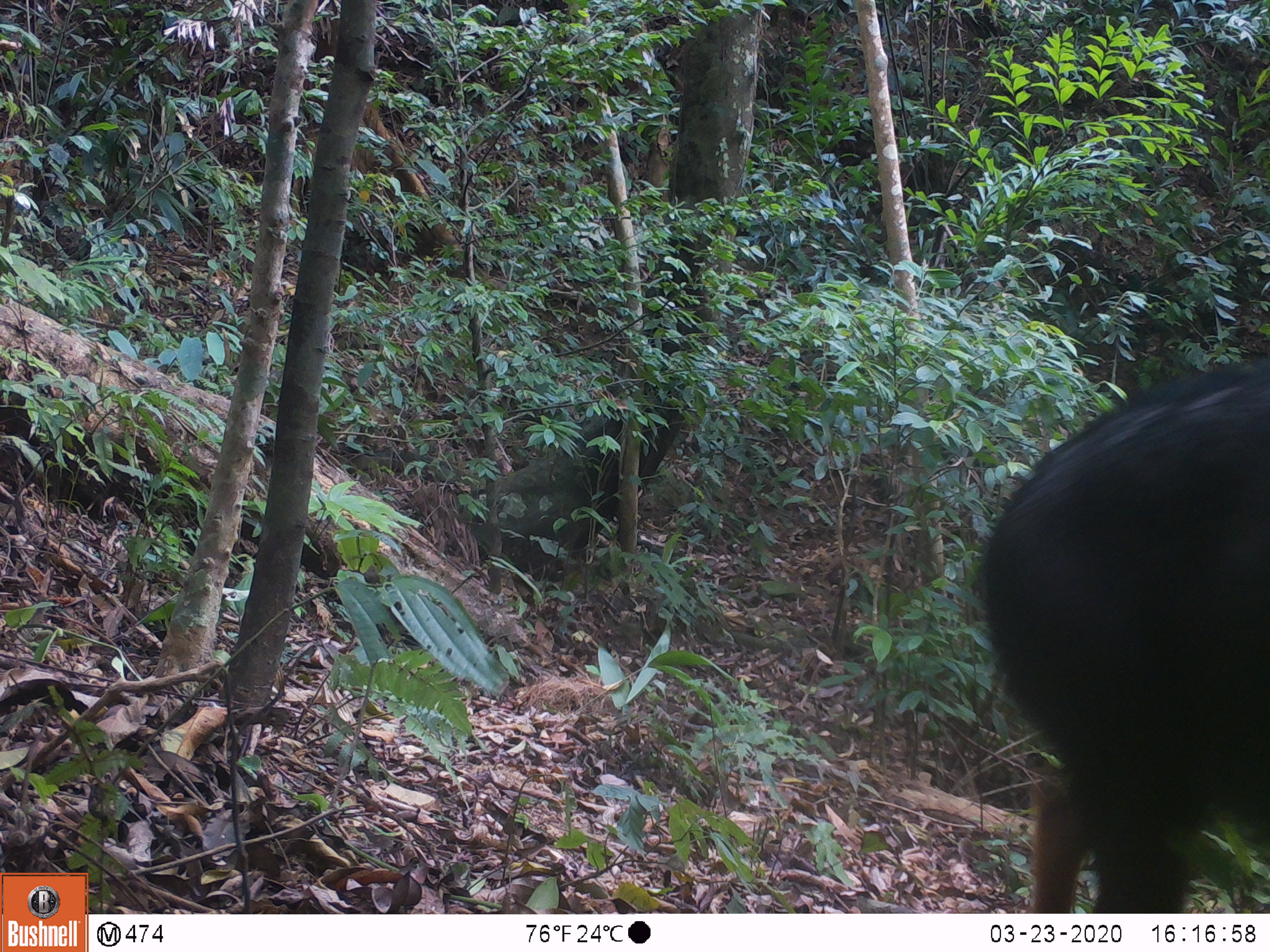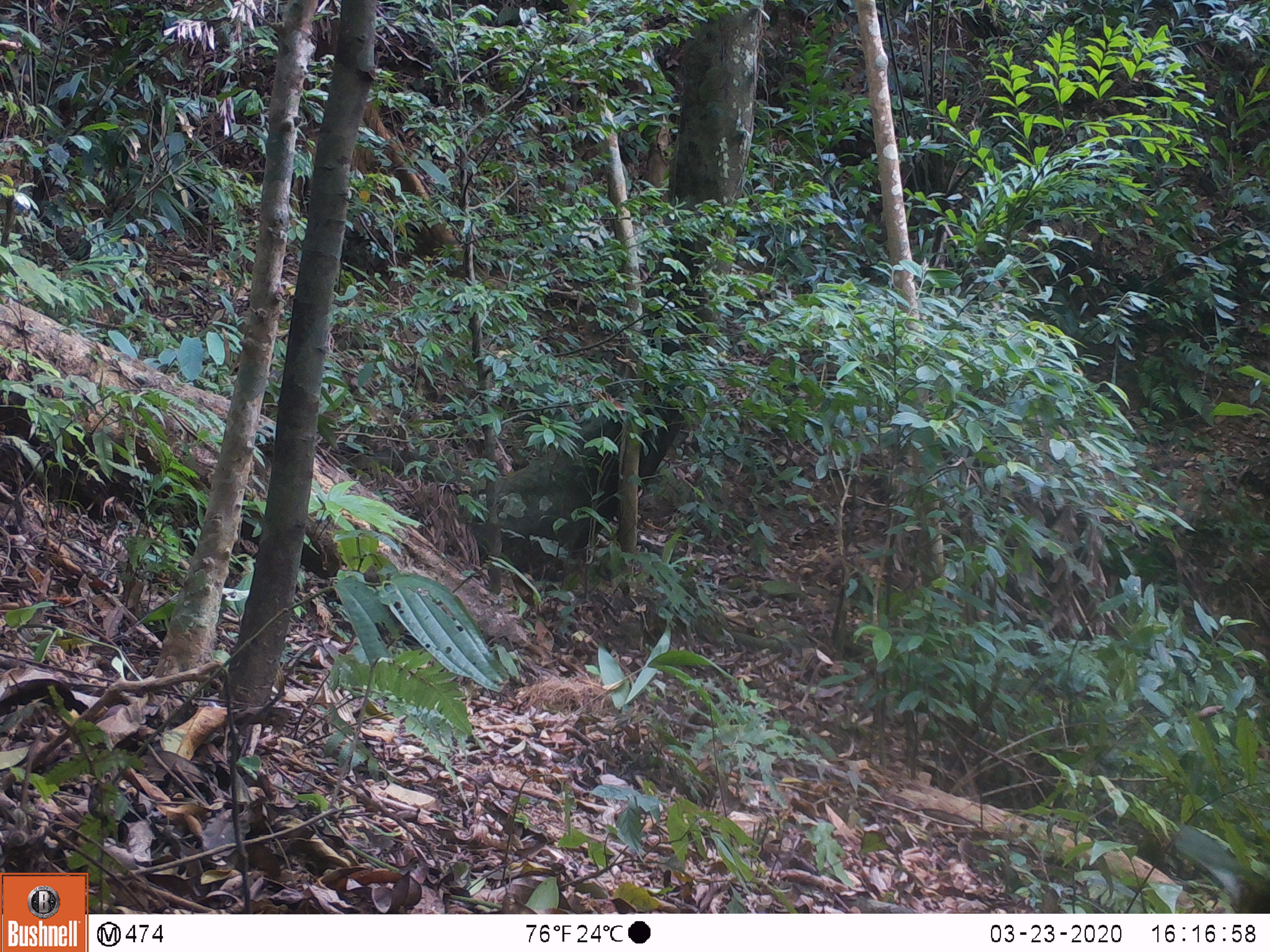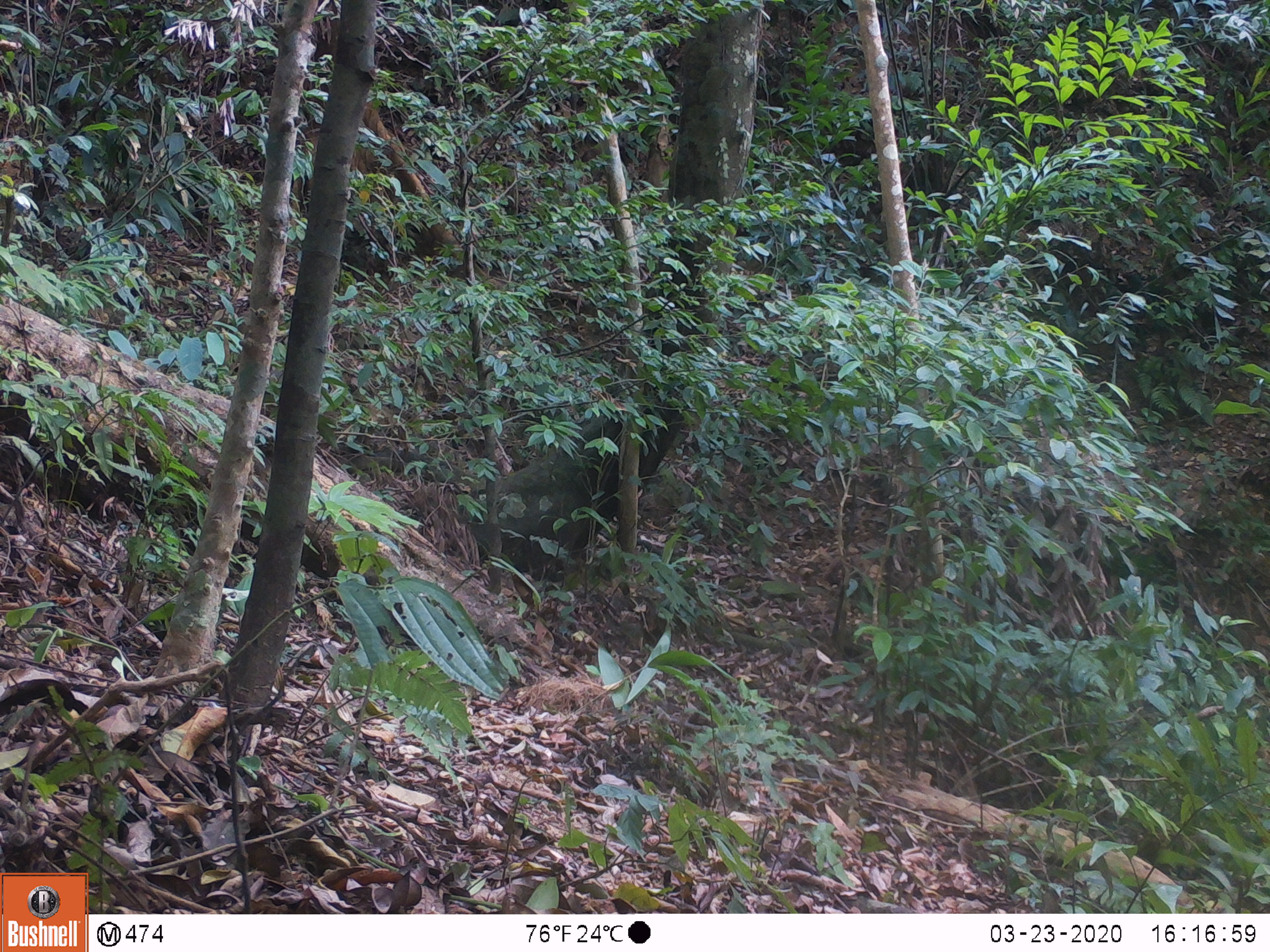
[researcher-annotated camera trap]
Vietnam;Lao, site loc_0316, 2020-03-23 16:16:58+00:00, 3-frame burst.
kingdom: Animalia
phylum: Chordata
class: Mammalia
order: Artiodactyla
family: Bovidae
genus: Capricornis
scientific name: Capricornis sumatraensis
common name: chinese serow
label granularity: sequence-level